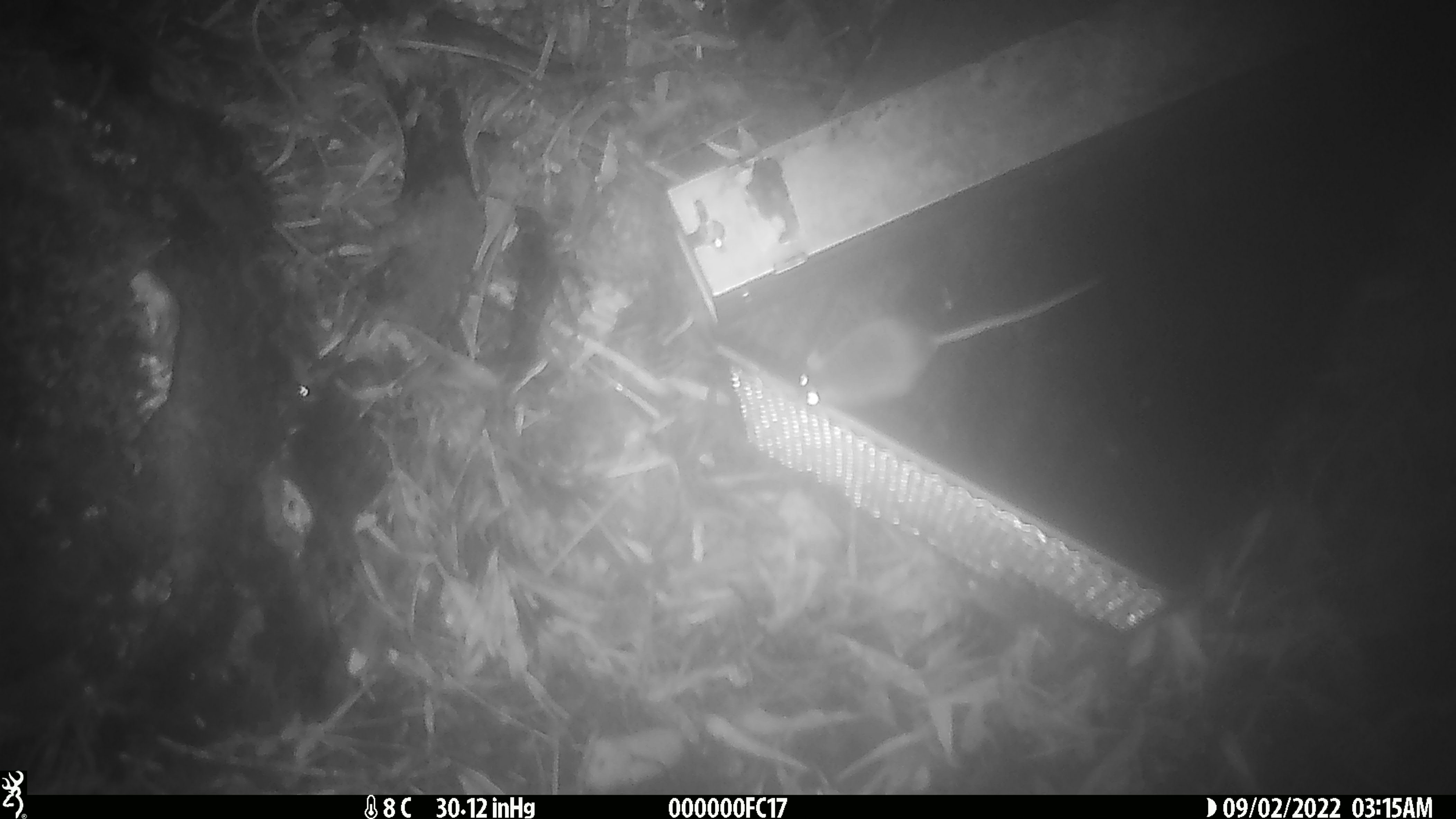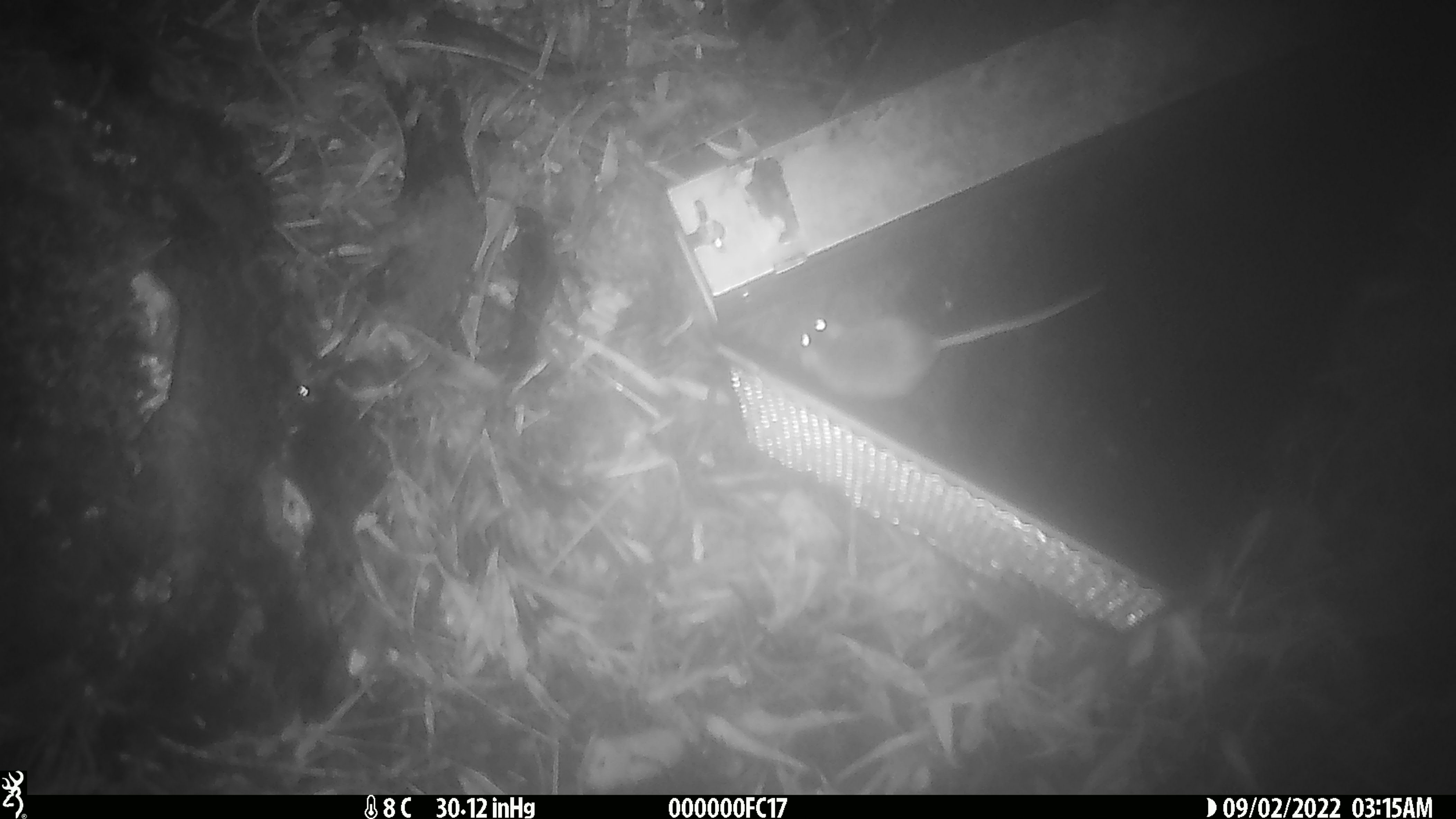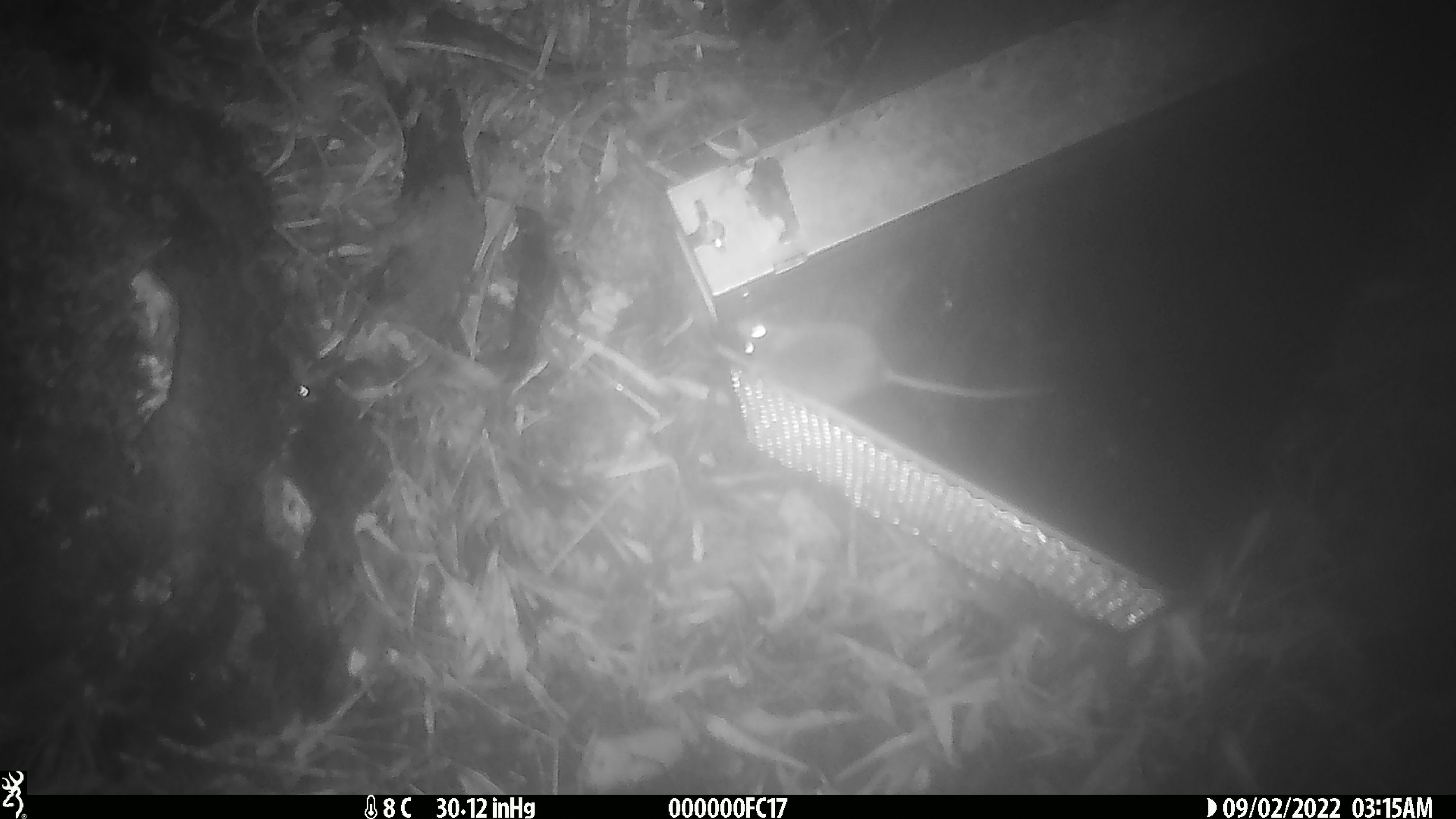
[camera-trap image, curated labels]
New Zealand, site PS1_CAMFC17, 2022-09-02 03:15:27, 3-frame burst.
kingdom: Animalia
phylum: Chordata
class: Mammalia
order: Rodentia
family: Muridae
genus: Mus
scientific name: Mus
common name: mouse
Mouse (Mus).